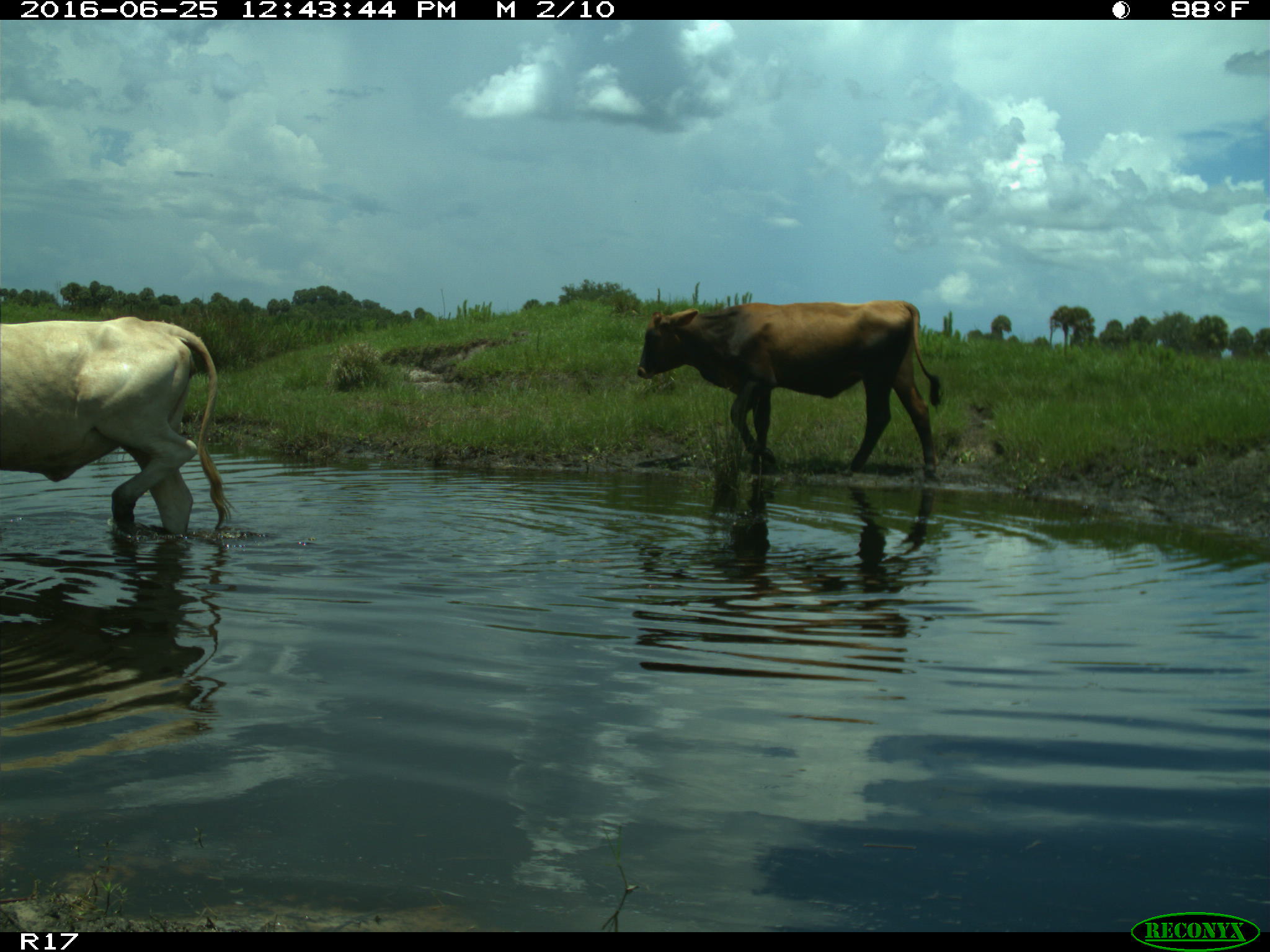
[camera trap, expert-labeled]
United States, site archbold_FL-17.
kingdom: Animalia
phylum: Chordata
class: Mammalia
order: Artiodactyla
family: Bovidae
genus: Bos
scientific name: Bos taurus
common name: domestic cow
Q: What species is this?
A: Bos taurus (domestic cow).